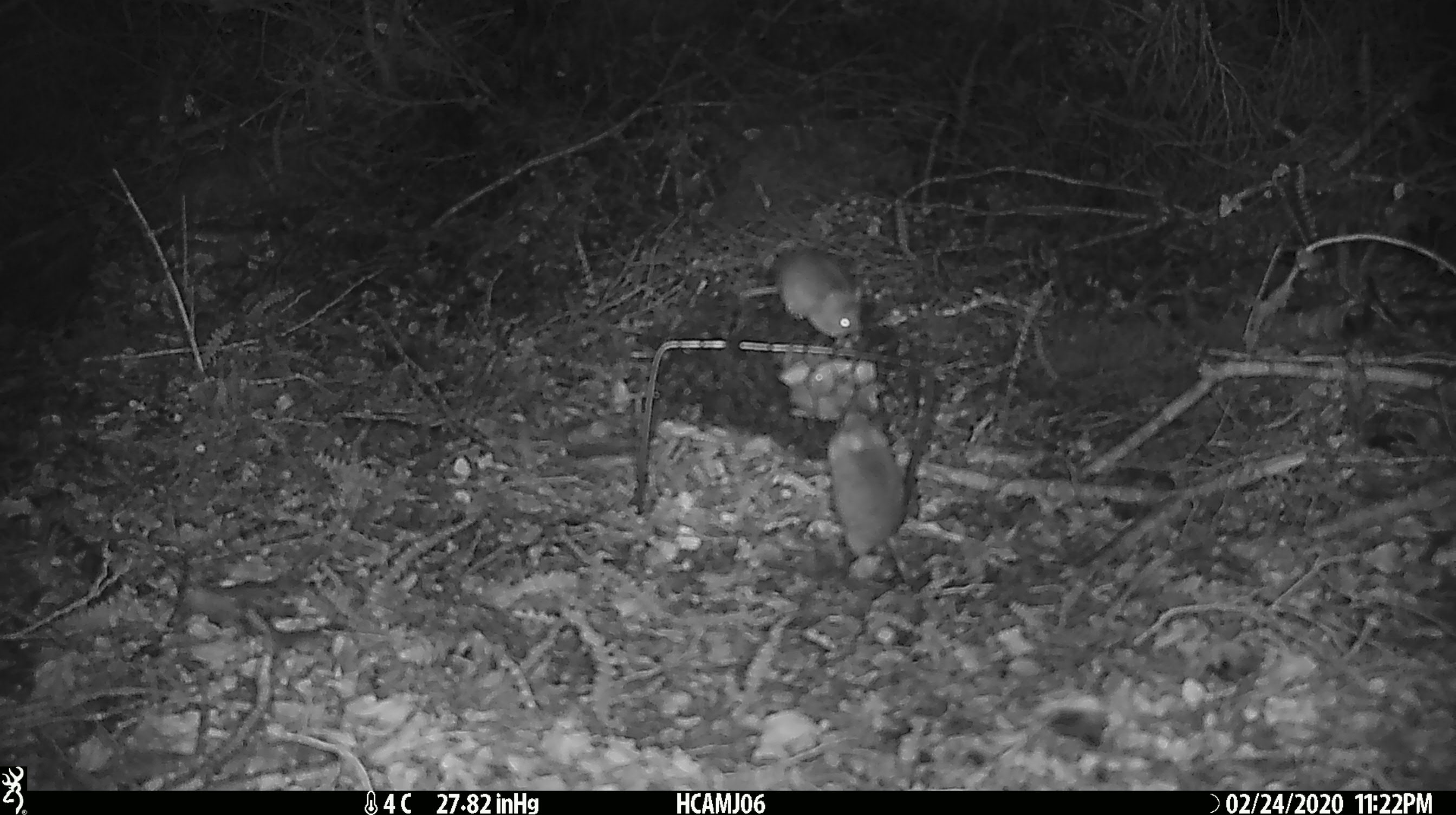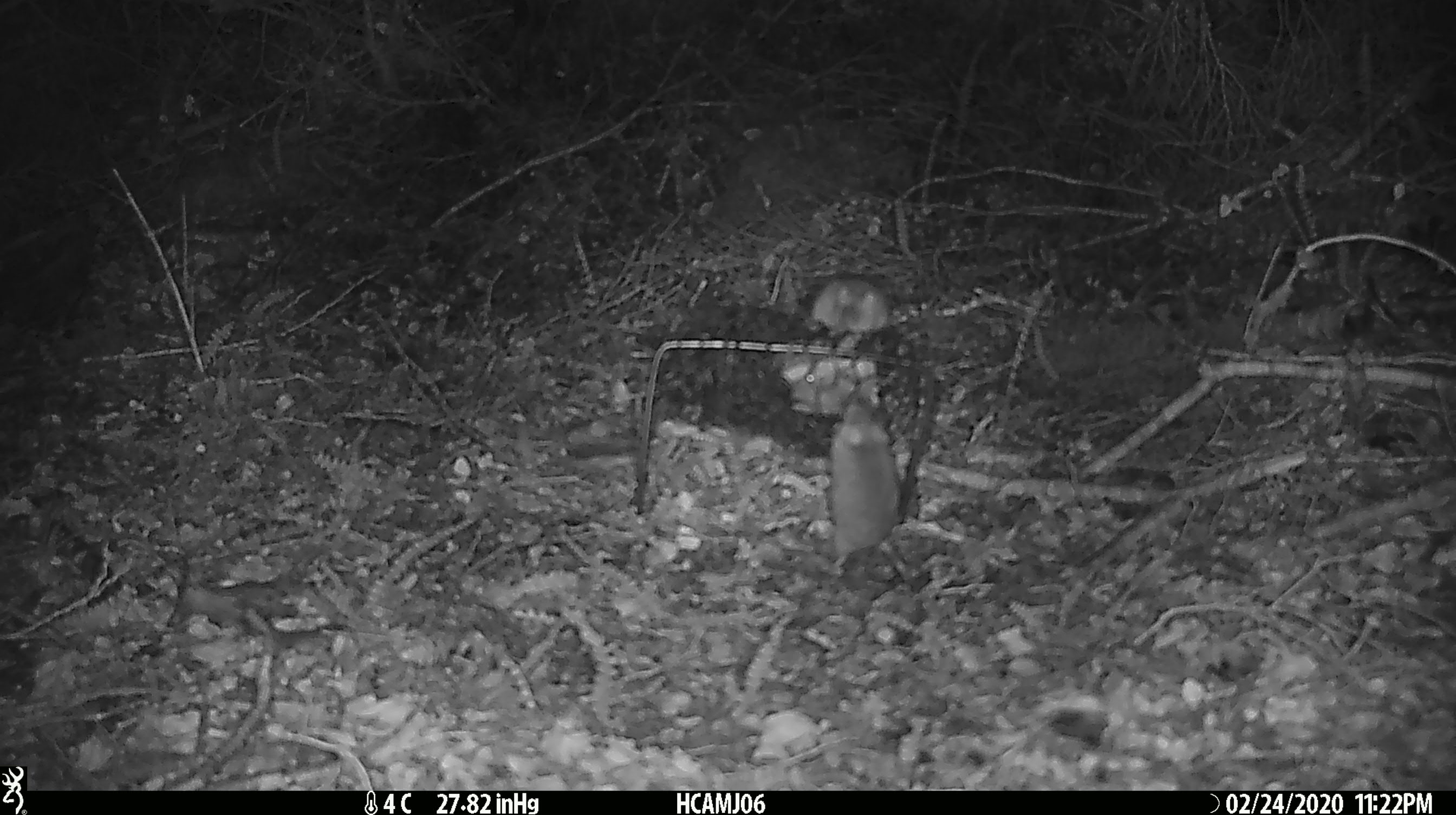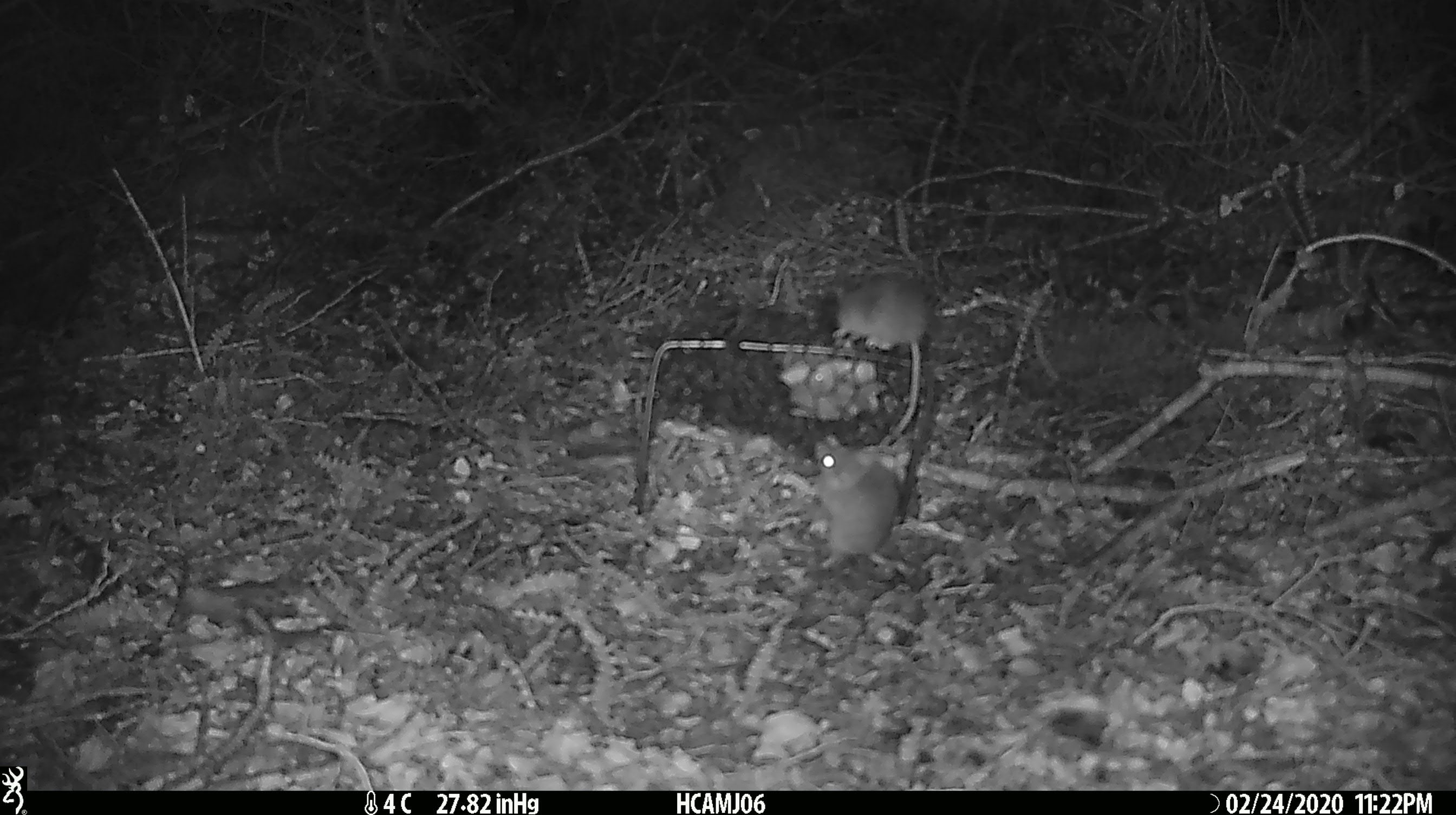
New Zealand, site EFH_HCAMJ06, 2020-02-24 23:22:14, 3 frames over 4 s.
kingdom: Animalia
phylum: Chordata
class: Mammalia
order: Rodentia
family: Muridae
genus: Mus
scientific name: Mus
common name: mouse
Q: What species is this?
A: Mouse (Mus).